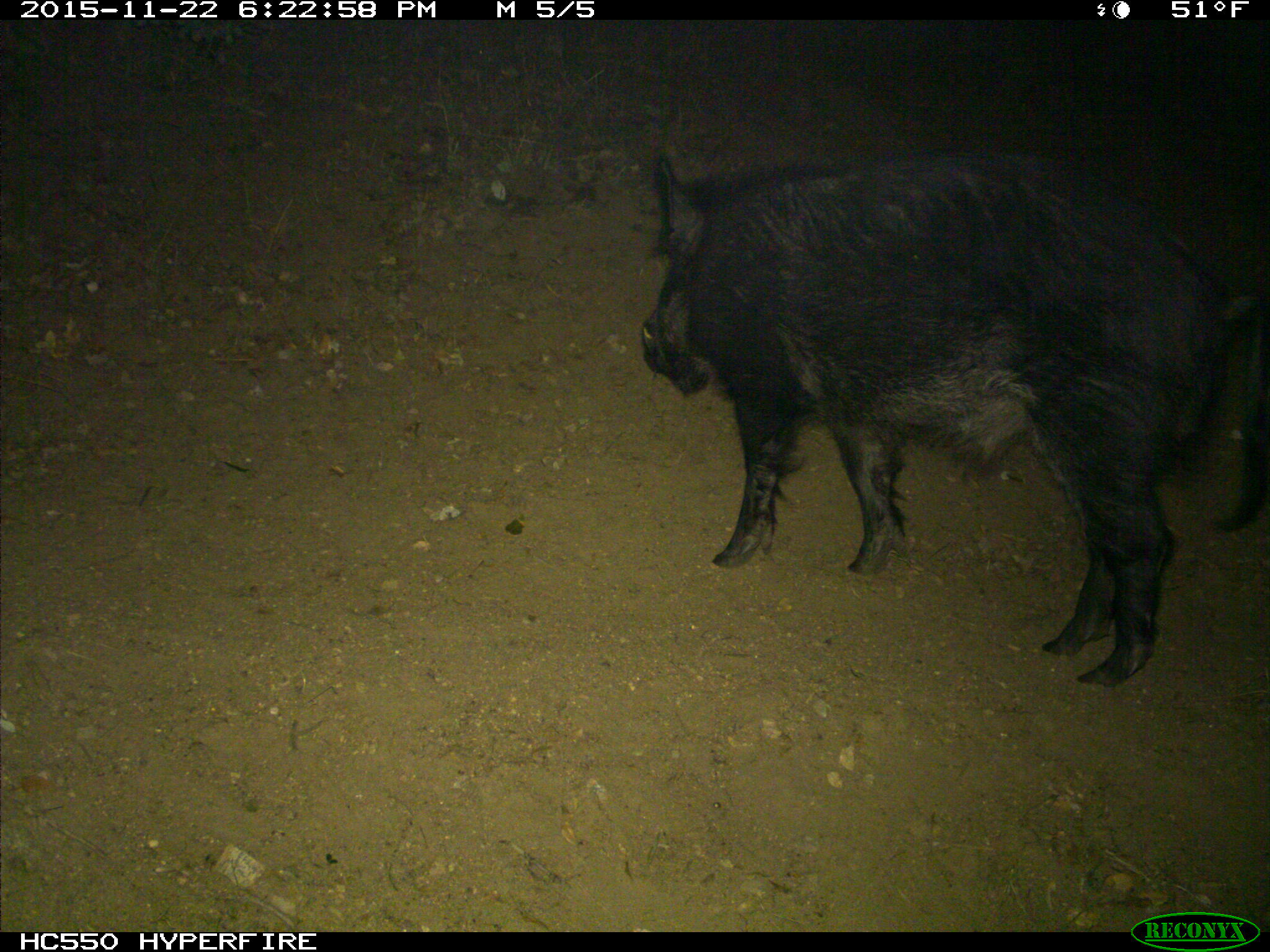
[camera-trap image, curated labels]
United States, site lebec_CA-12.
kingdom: Animalia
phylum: Chordata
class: Mammalia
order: Artiodactyla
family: Suidae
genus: Sus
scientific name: Sus scrofa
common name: wild boar